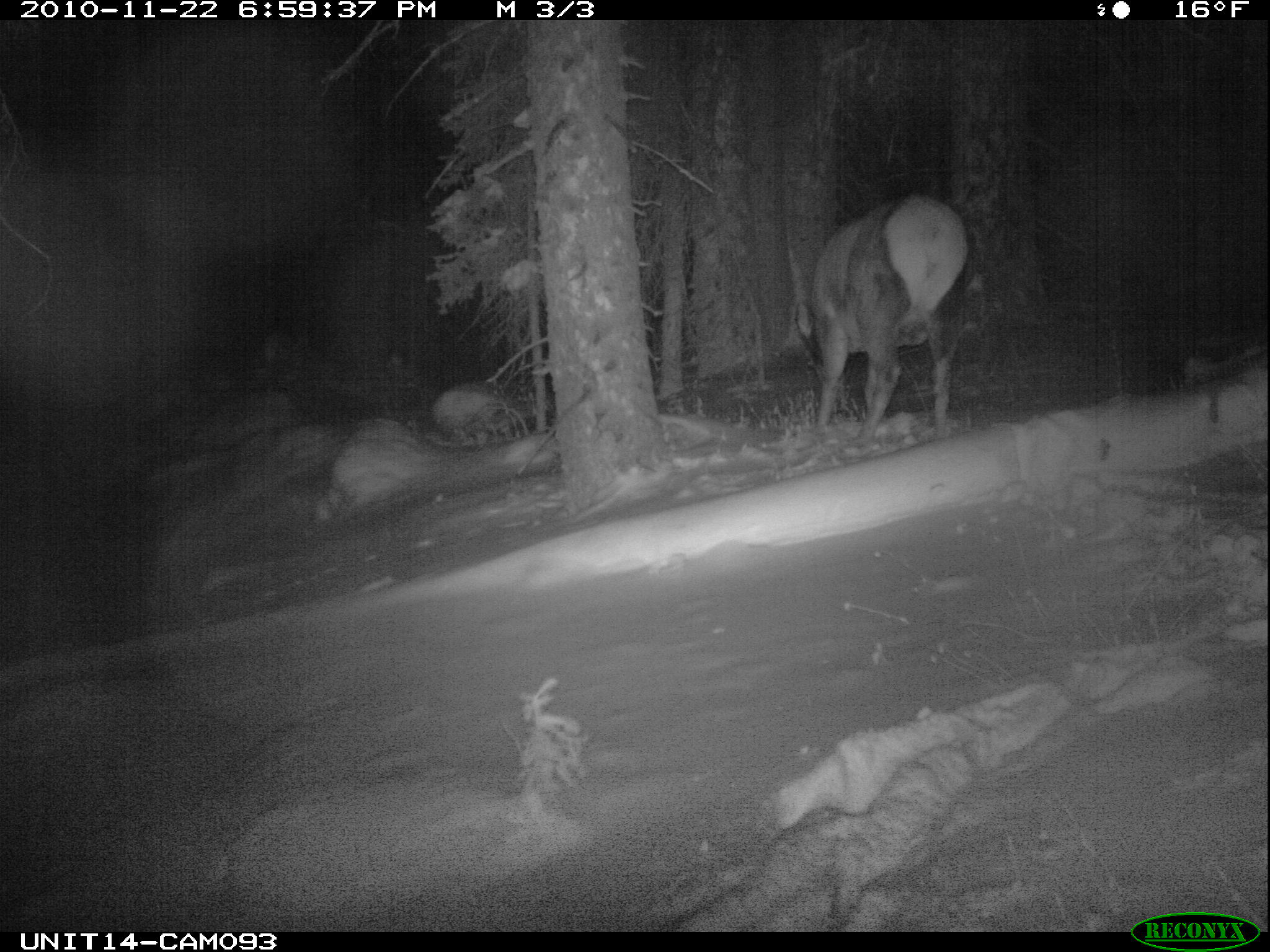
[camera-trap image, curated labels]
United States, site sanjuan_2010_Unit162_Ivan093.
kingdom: Animalia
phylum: Chordata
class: Mammalia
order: Artiodactyla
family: Cervidae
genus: Cervus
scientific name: Cervus elaphus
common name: red deer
Cervus elaphus (red deer).